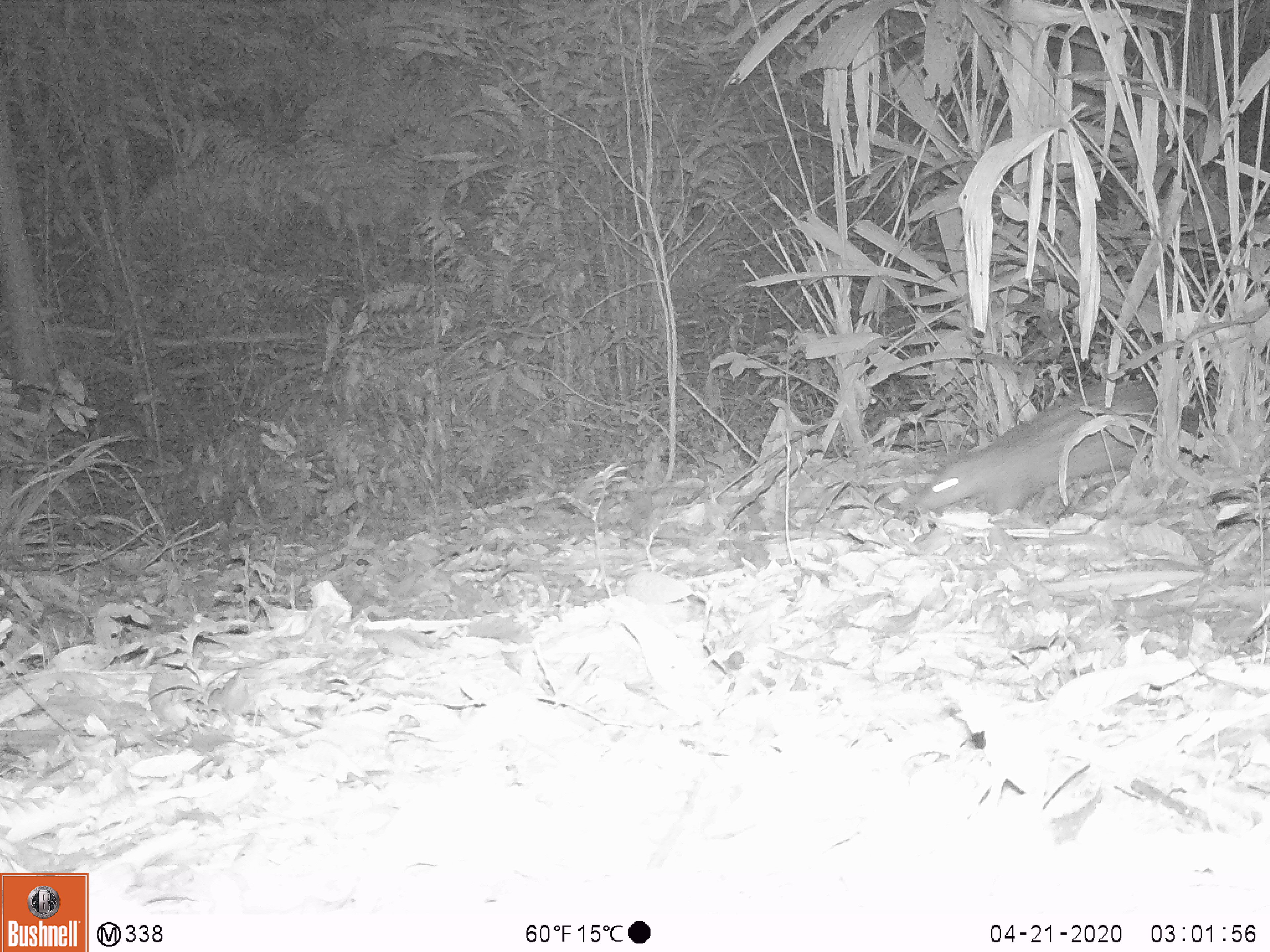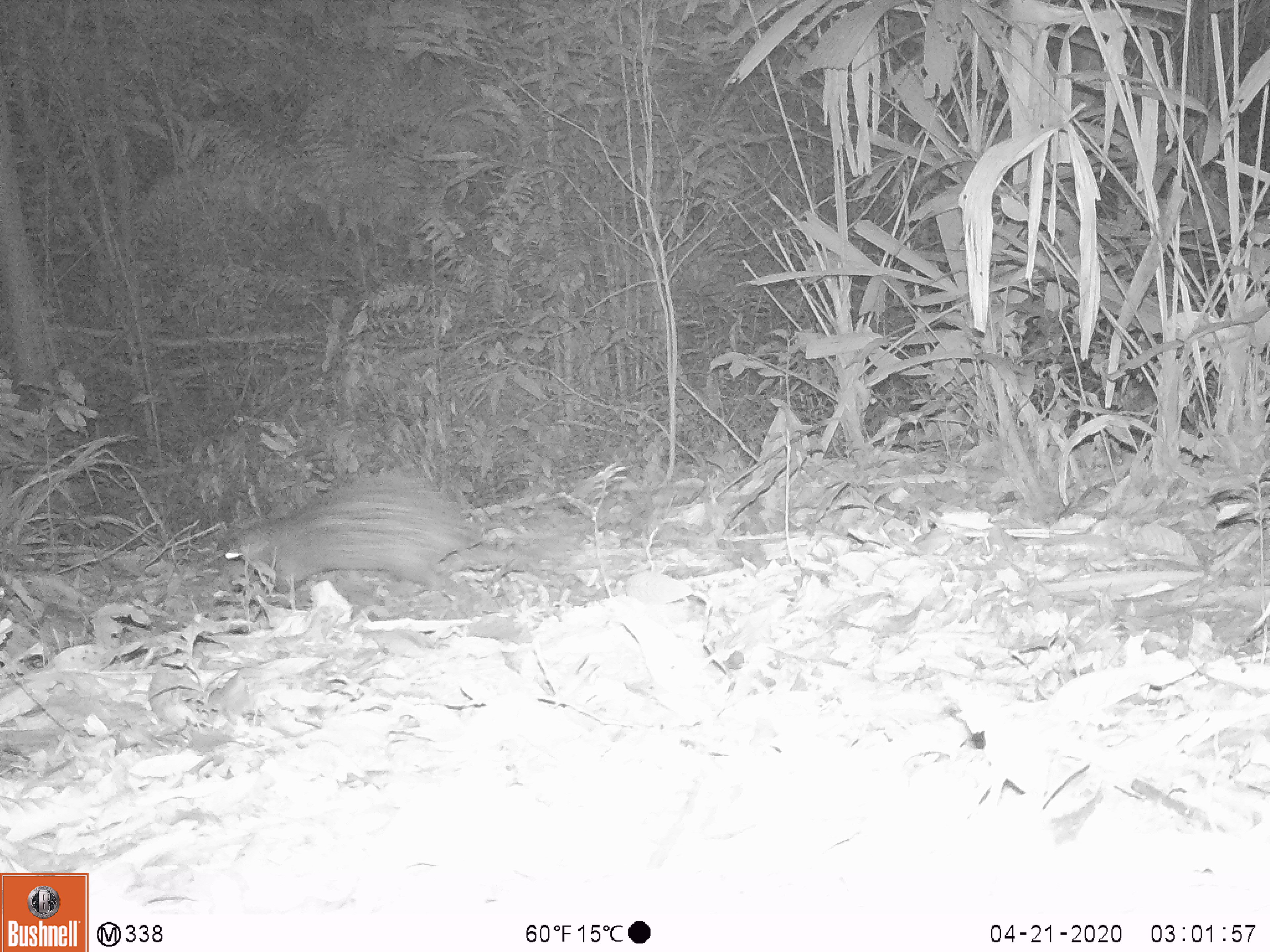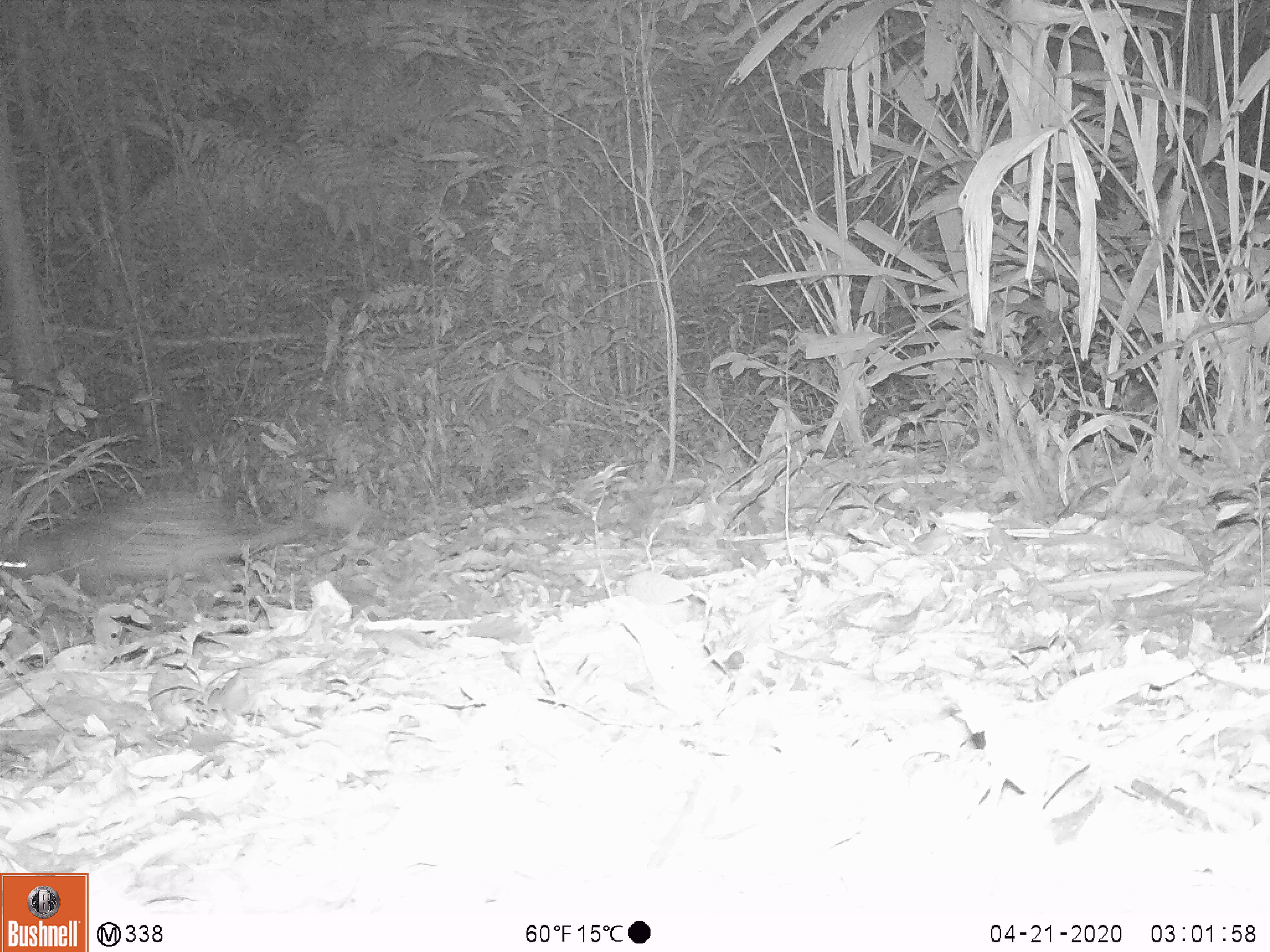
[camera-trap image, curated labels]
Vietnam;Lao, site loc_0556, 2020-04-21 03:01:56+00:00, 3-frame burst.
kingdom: Animalia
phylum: Chordata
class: Mammalia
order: Rodentia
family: Hystricidae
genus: Atherurus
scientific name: Atherurus macrourus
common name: asiatic brush-tailed porcupine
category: asiatic brush tailed porcupine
Asiatic brush tailed porcupine (asiatic brush-tailed porcupine) (Atherurus macrourus). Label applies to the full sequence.